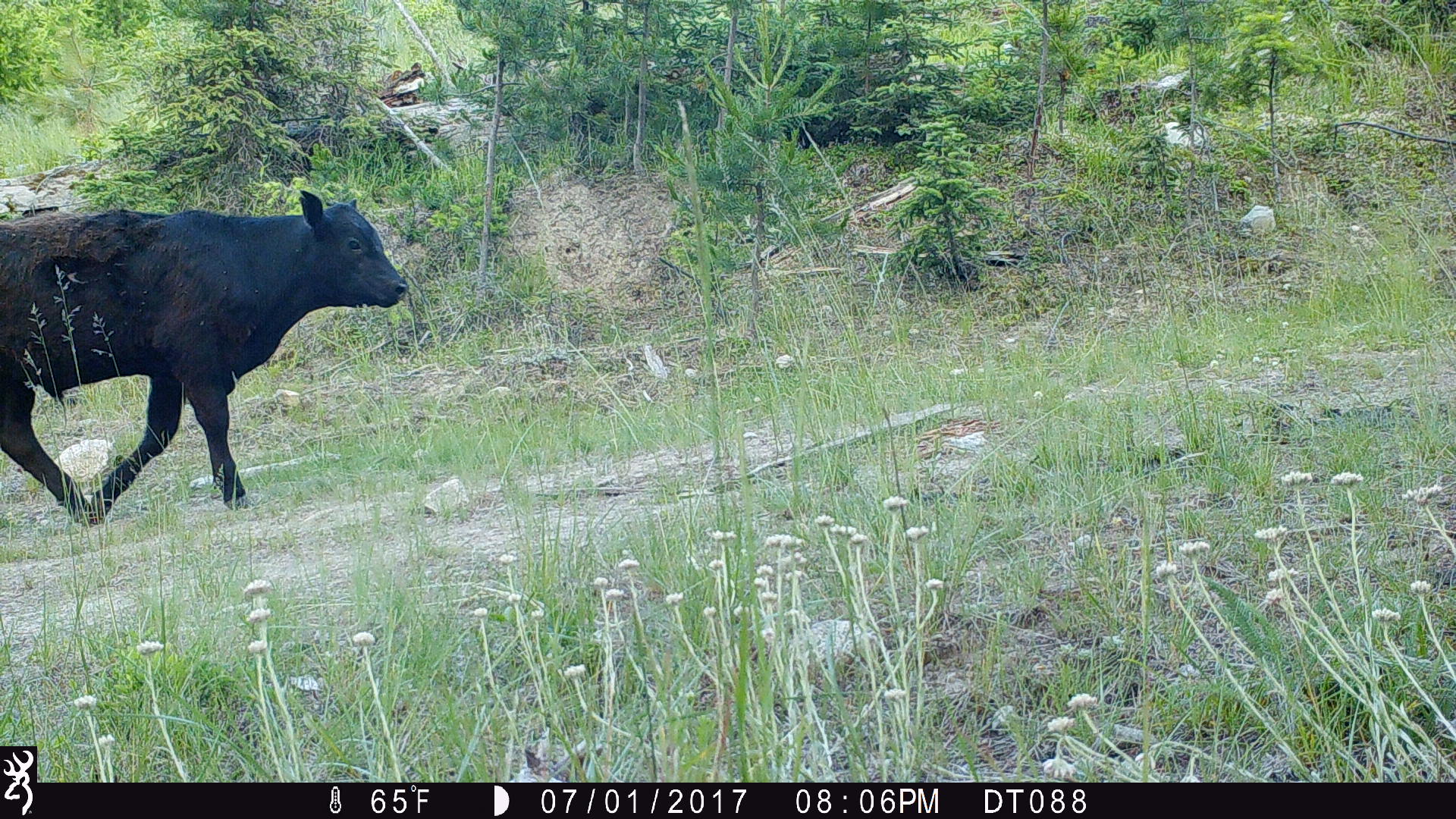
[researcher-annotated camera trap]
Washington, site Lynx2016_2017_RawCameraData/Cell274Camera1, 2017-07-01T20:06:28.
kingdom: Animalia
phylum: Chordata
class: Mammalia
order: Artiodactyla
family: Bovidae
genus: Bos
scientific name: Bos taurus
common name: domestic cattle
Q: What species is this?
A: Domestic cattle (Bos taurus).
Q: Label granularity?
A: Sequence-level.